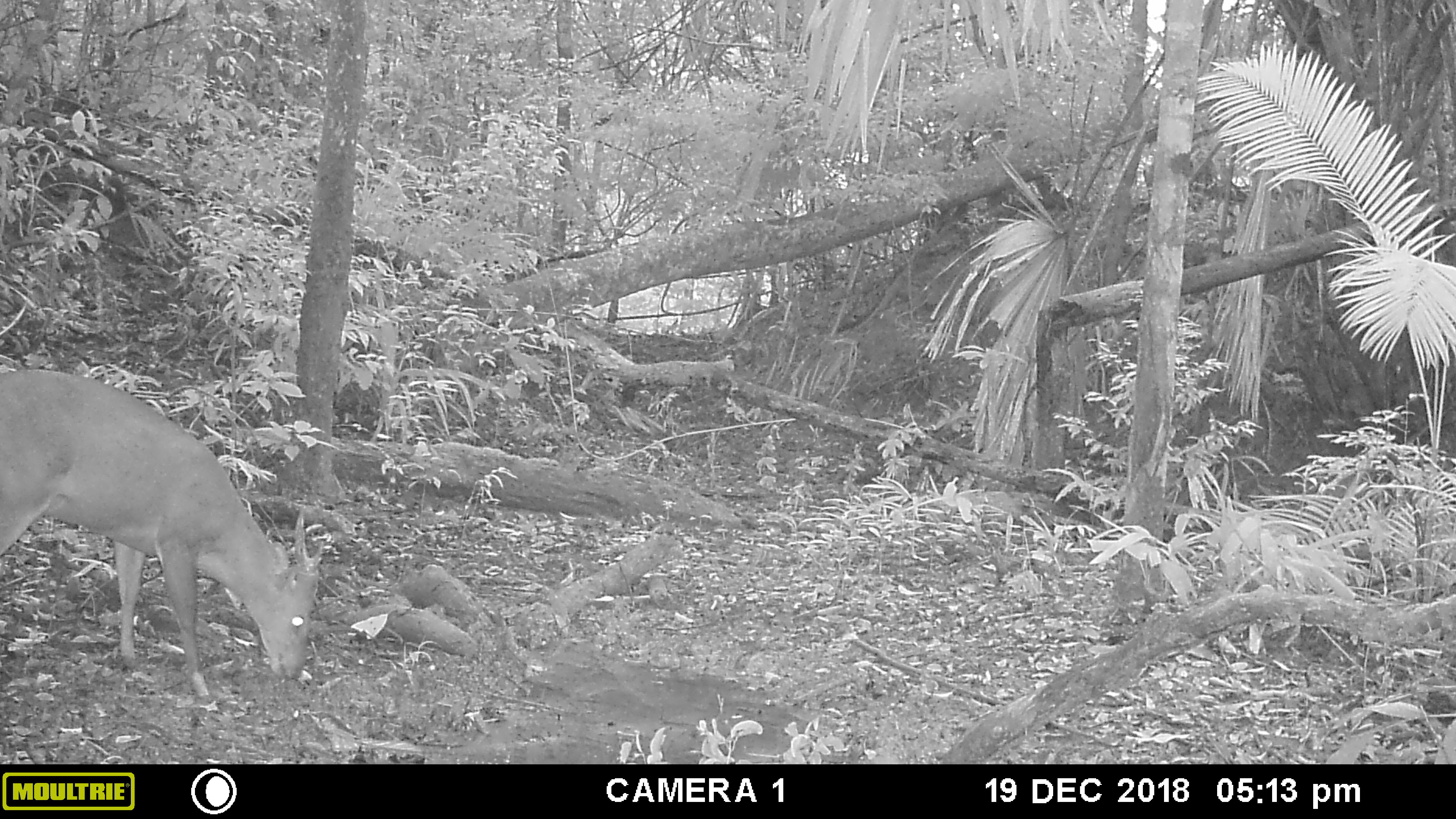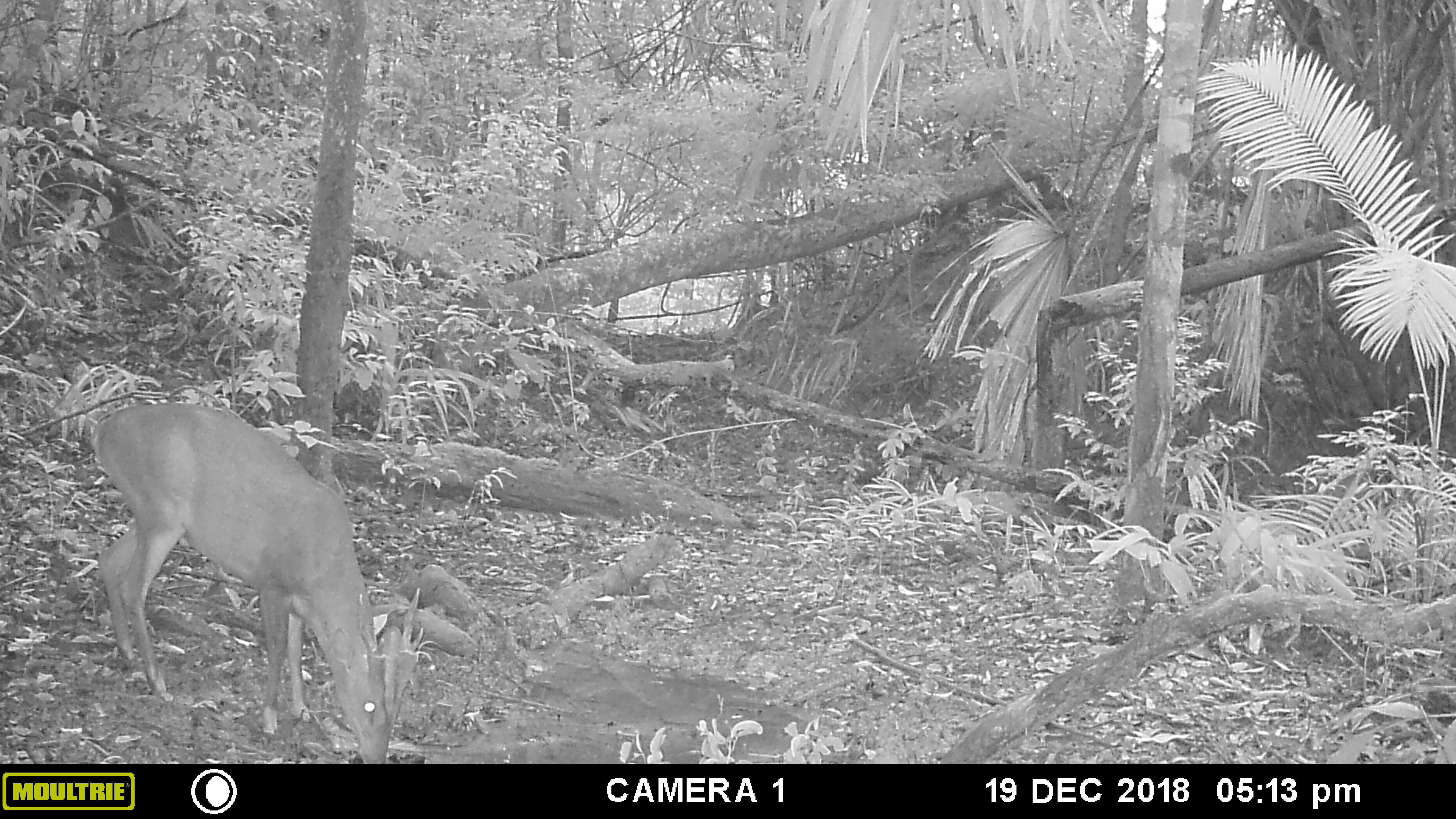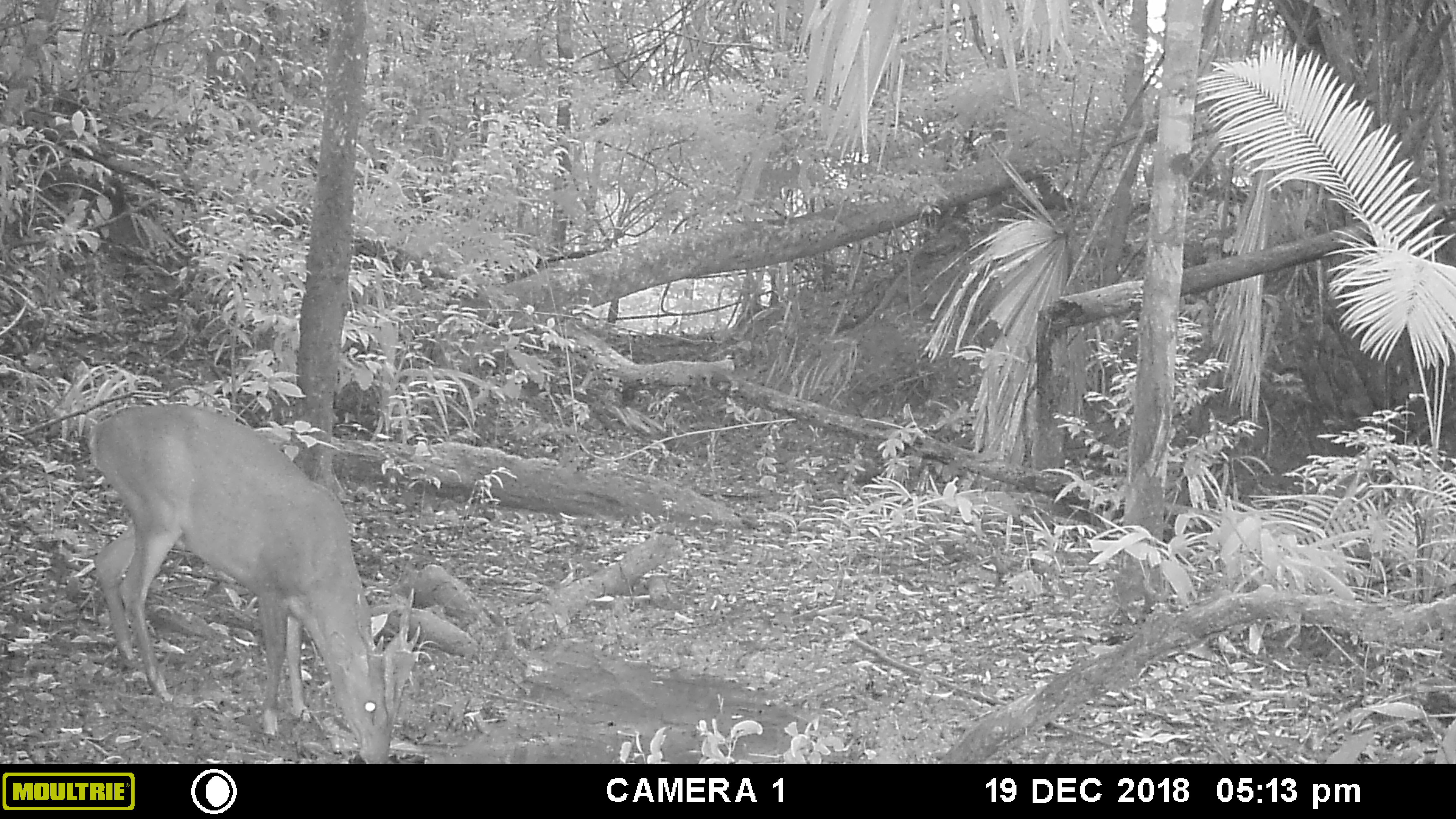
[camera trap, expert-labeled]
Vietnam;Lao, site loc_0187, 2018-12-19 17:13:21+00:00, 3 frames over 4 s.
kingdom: Animalia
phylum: Chordata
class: Mammalia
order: Artiodactyla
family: Cervidae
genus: Muntiacus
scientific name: Muntiacus vuquangensis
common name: large-antlered muntjac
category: large antlered muntjac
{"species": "large antlered muntjac (large-antlered muntjac) (Muntiacus vuquangensis)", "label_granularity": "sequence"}